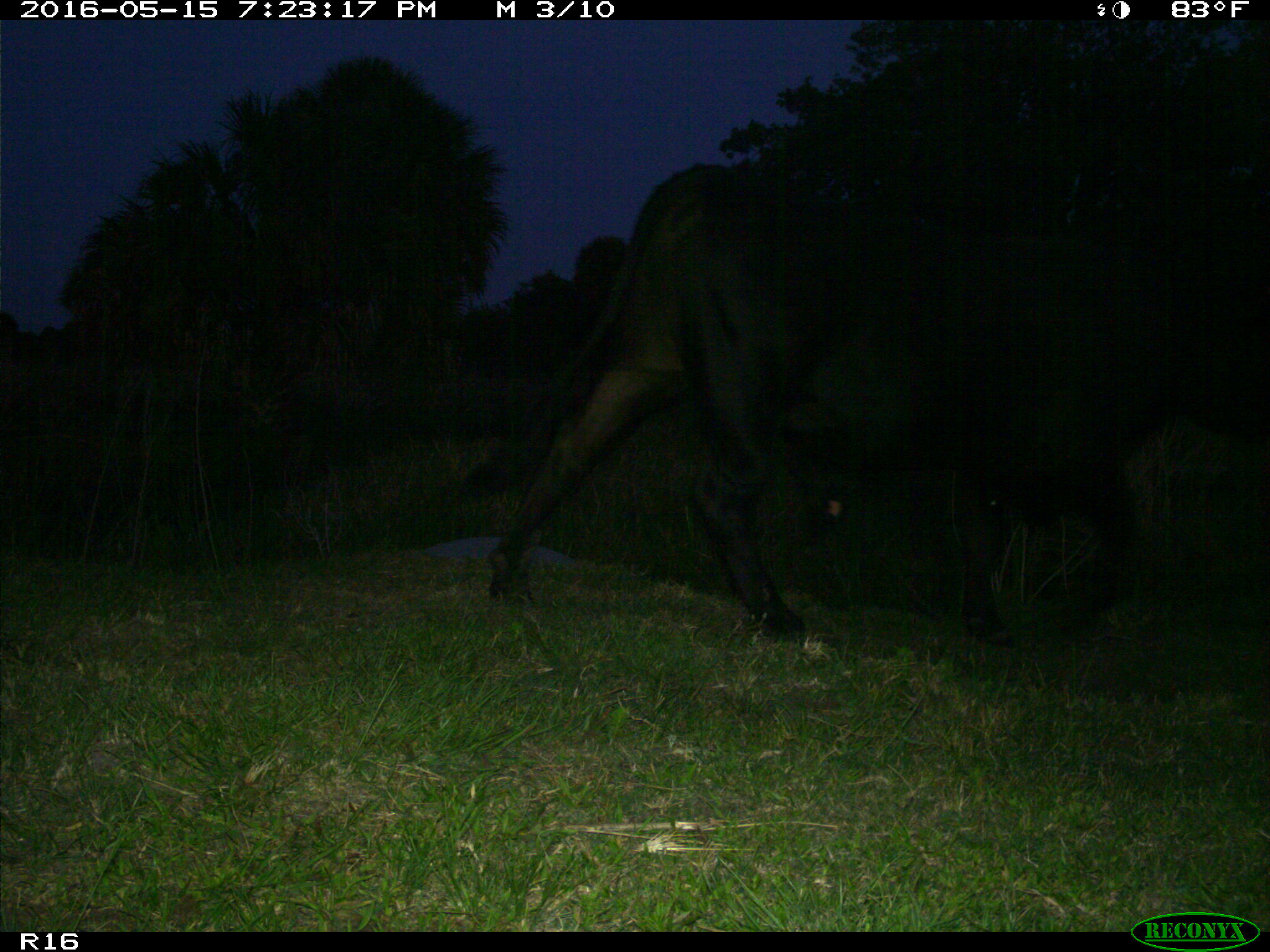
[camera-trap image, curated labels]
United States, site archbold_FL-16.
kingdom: Animalia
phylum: Chordata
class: Mammalia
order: Artiodactyla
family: Bovidae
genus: Bos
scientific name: Bos taurus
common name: domestic cow